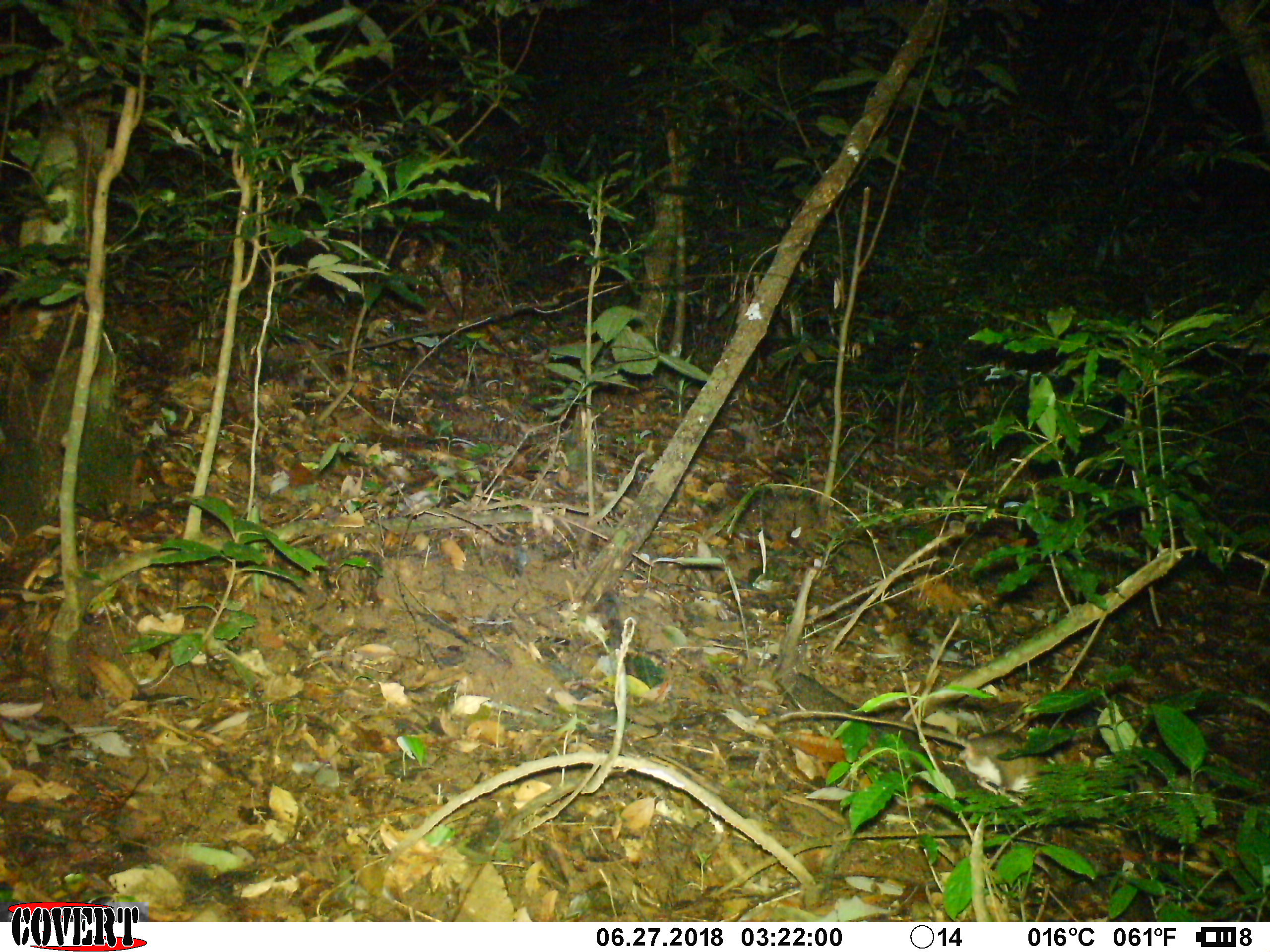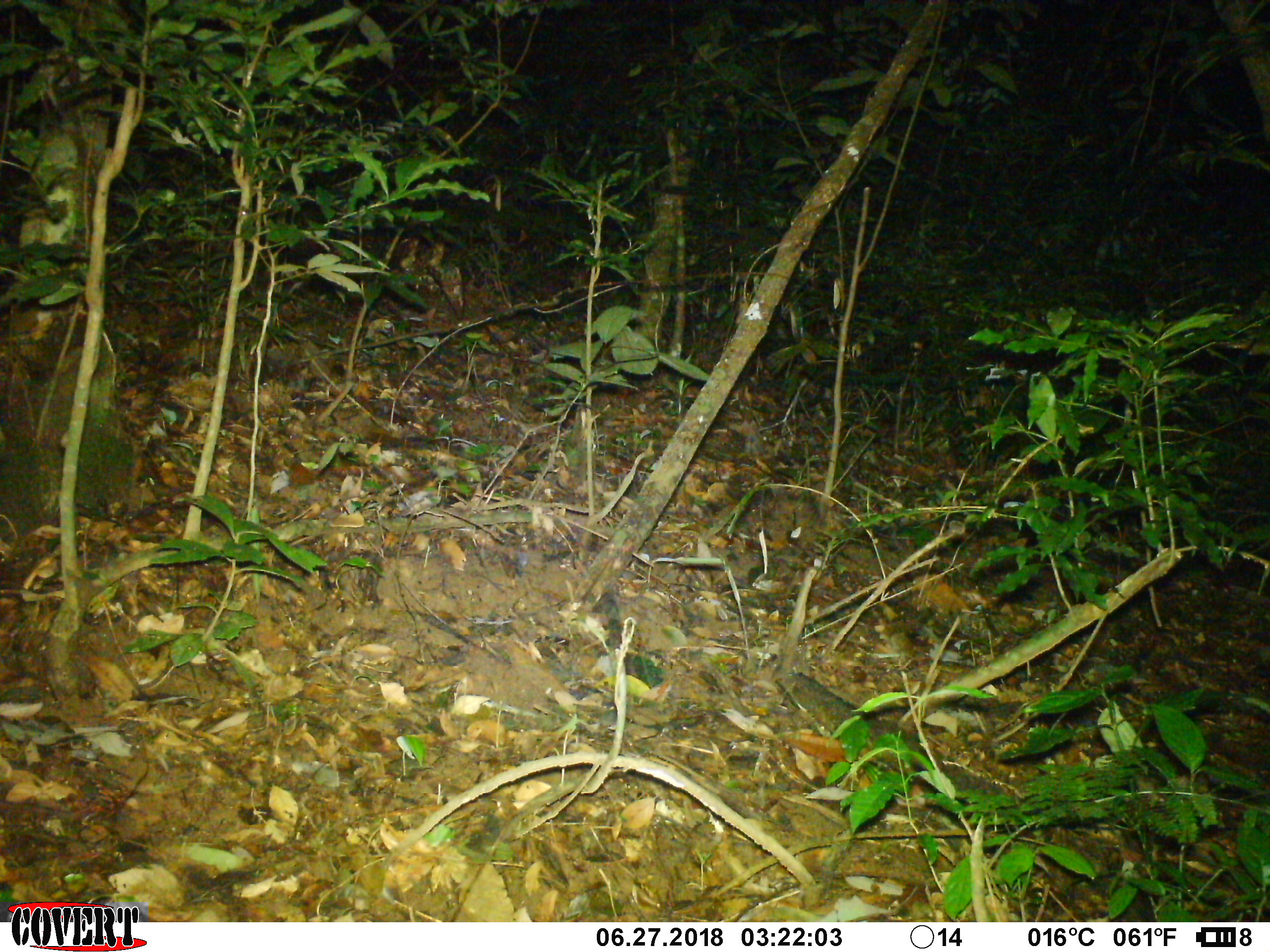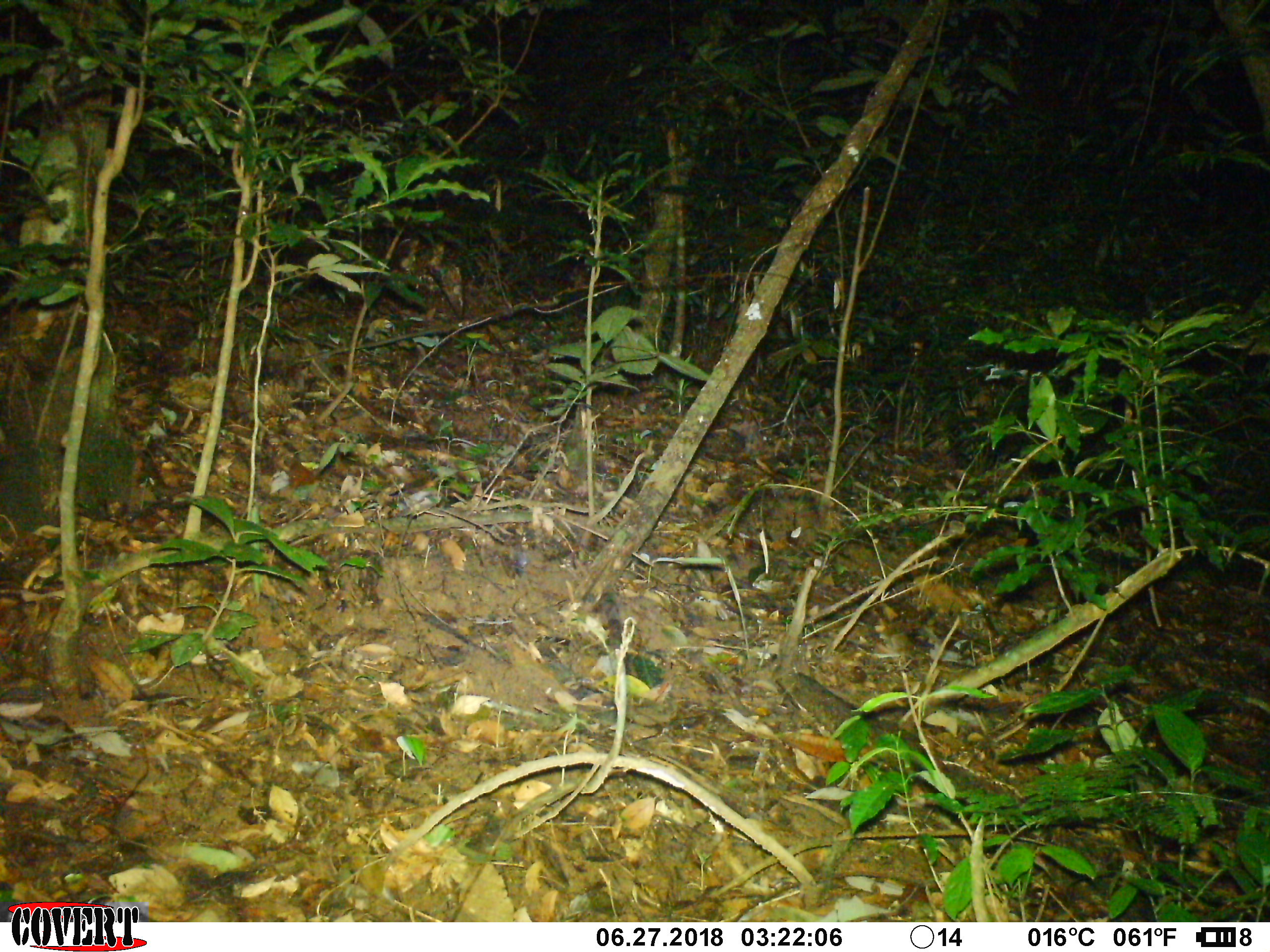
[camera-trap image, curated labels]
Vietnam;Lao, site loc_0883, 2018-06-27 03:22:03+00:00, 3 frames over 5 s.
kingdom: Animalia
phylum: Chordata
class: Mammalia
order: Rodentia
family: Muridae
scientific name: Muridae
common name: old-world mice and rats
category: unidentified murid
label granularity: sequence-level